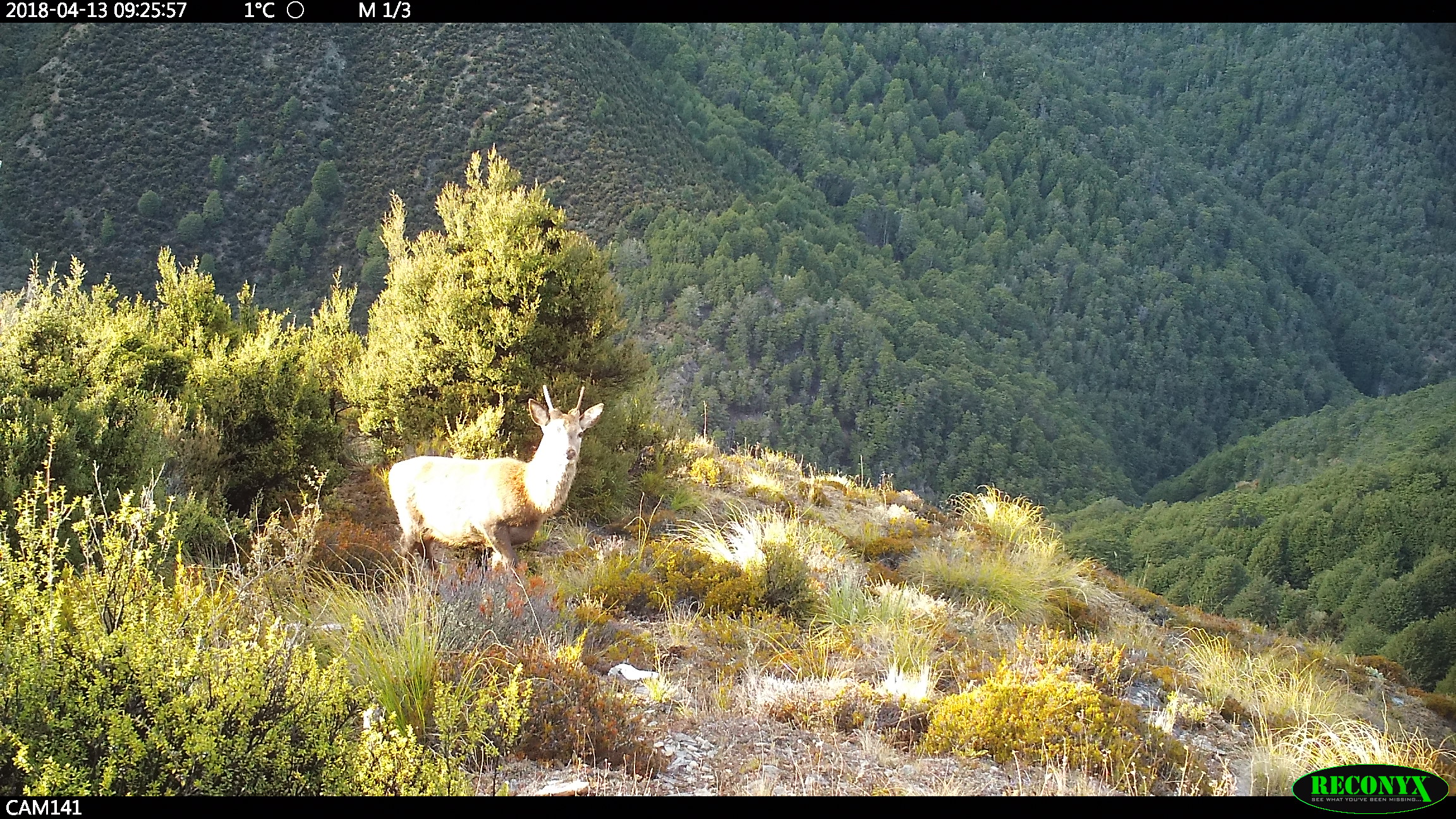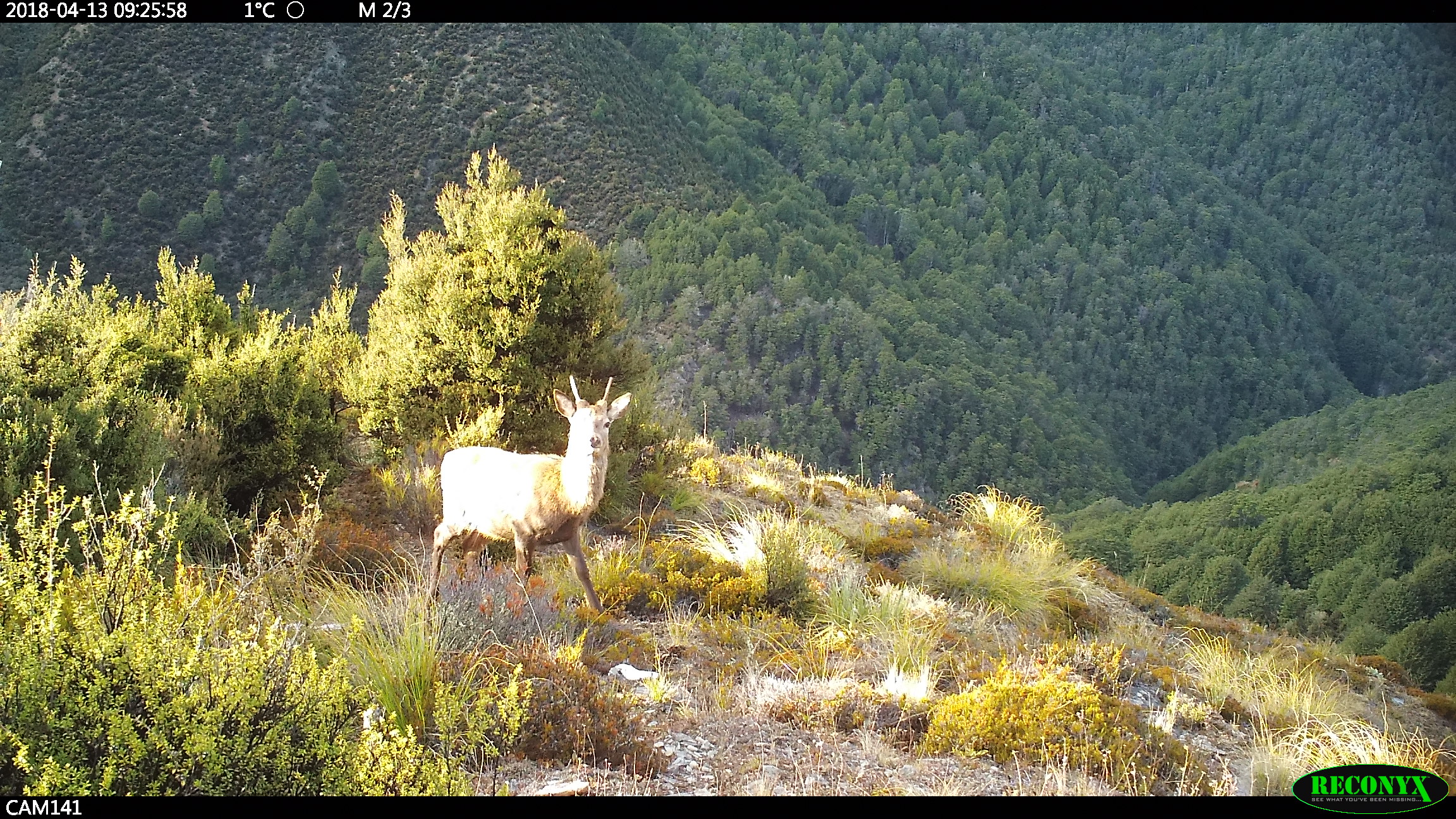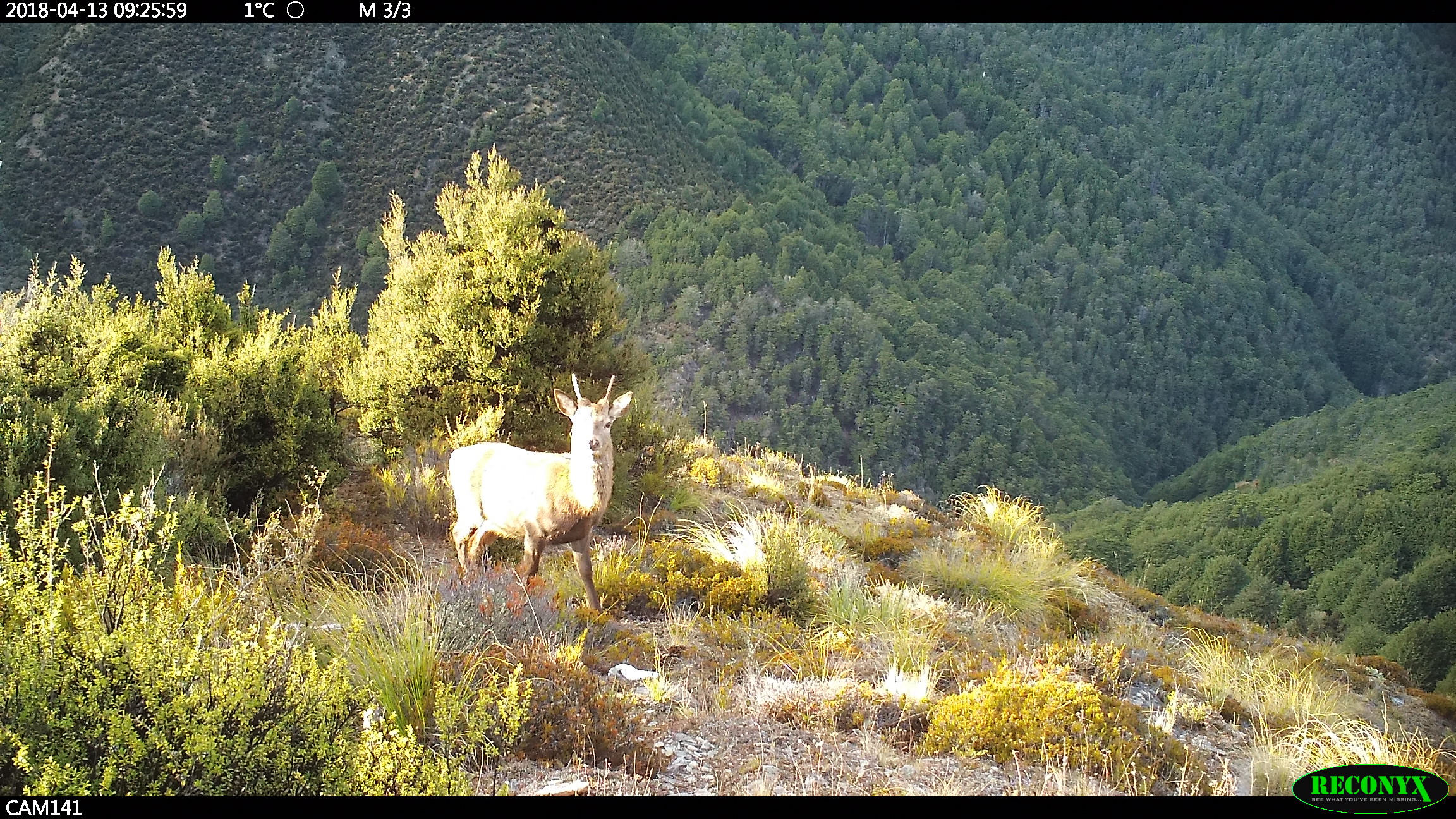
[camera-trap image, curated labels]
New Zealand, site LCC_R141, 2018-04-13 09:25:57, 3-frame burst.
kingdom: Animalia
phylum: Chordata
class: Mammalia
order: Artiodactyla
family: Cervidae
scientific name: Cervidae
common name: deer